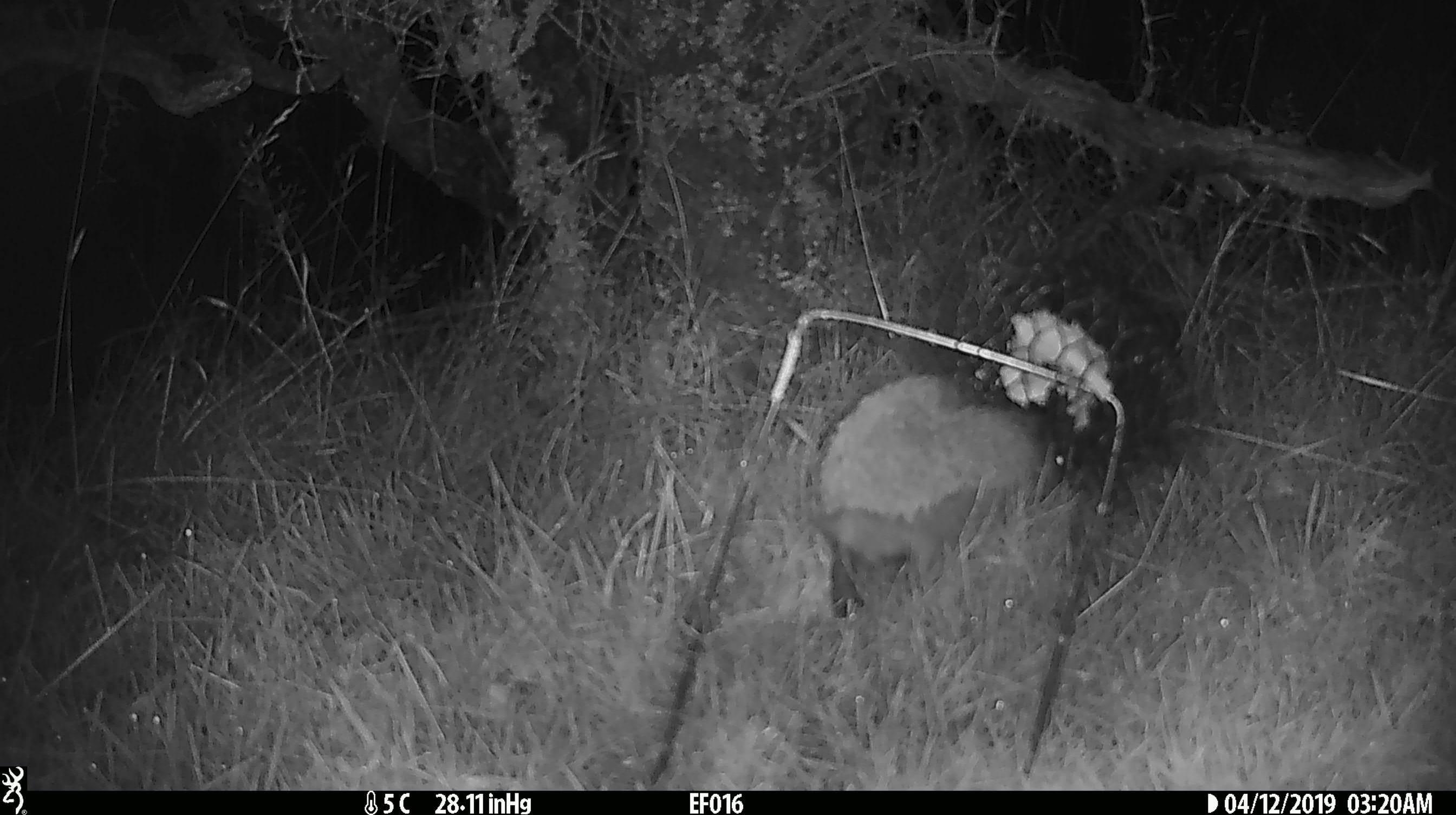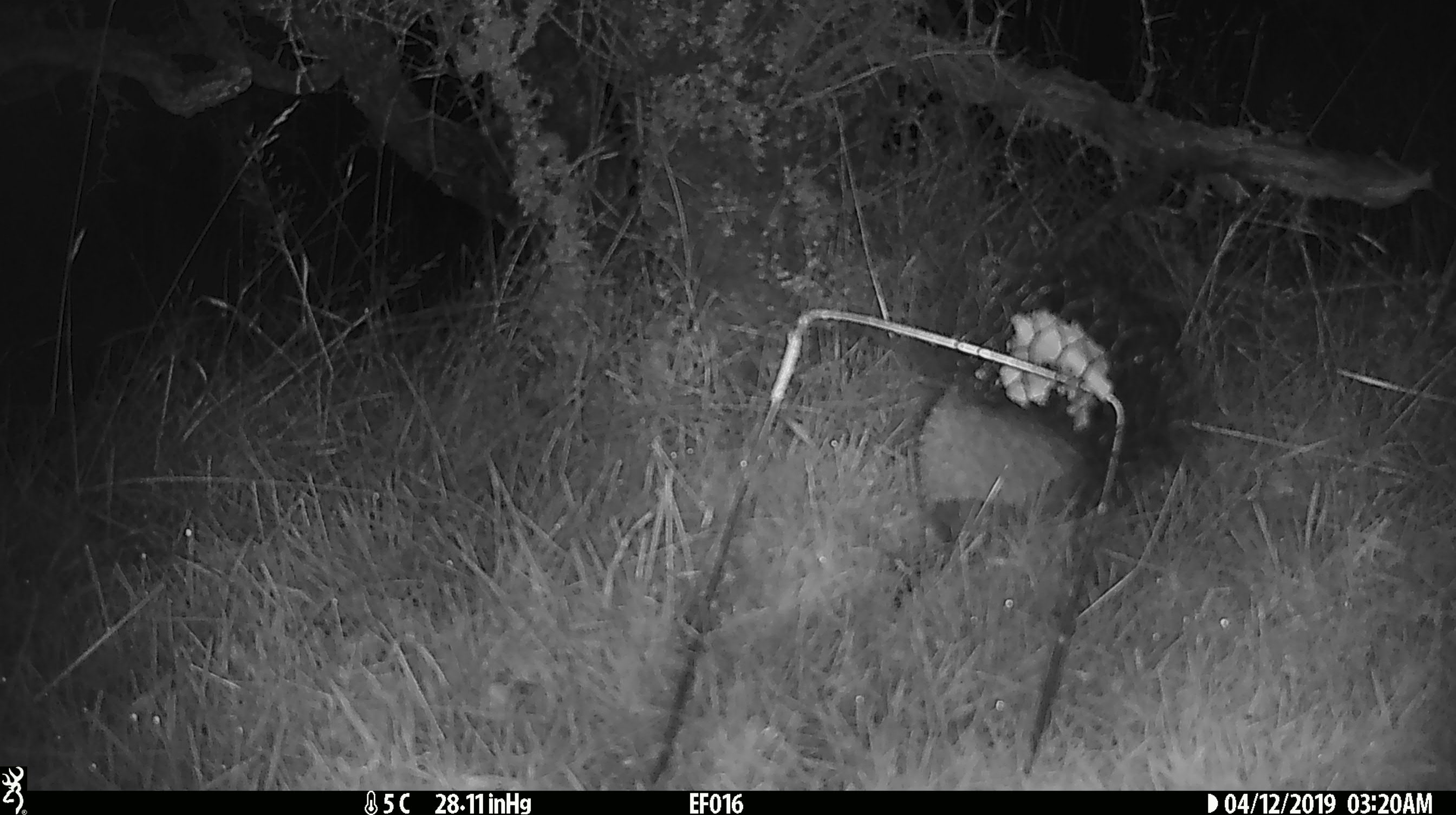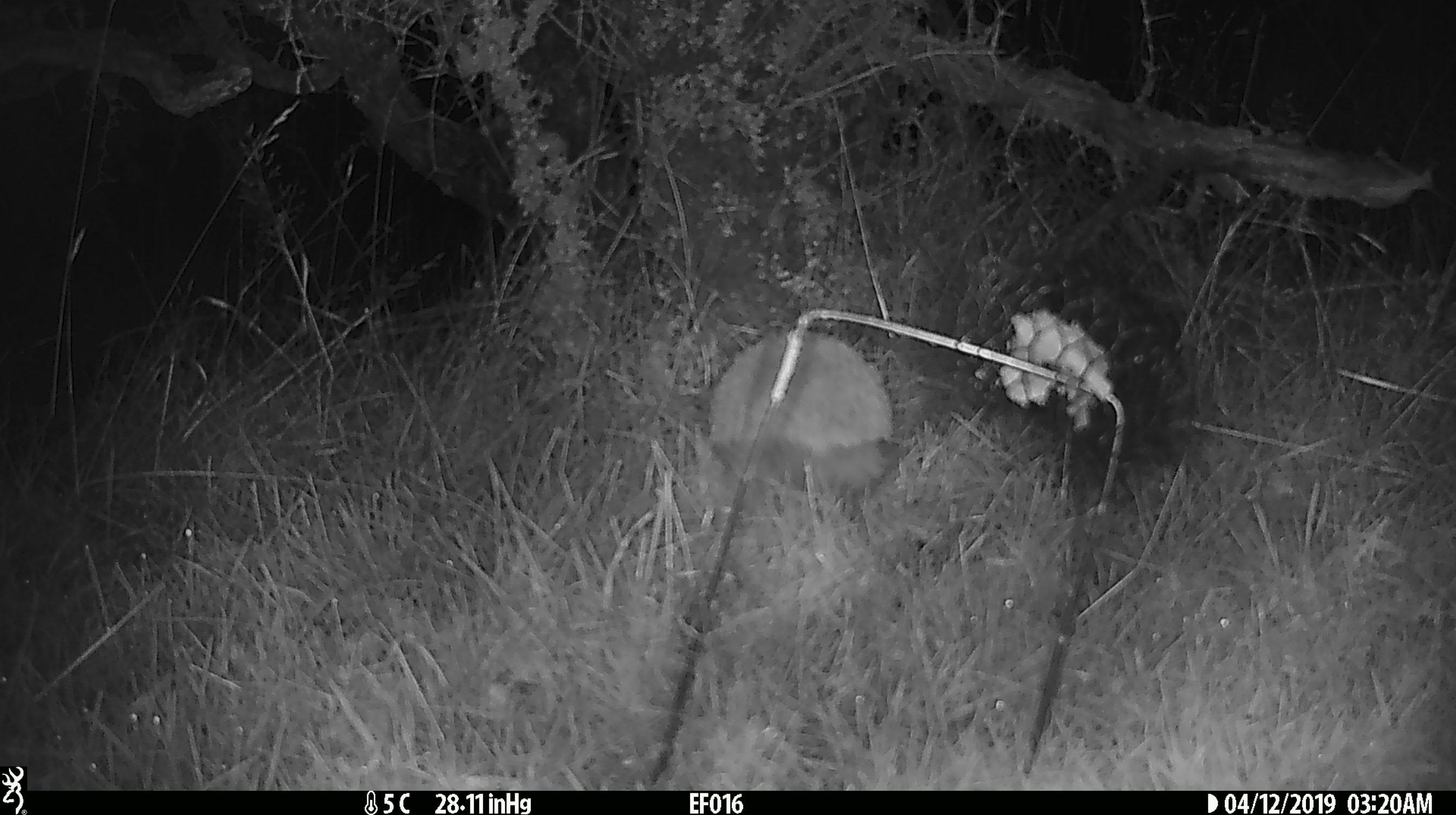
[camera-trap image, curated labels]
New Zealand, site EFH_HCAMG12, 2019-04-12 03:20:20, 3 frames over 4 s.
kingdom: Animalia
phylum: Chordata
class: Mammalia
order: Eulipotyphla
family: Erinaceidae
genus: Erinaceus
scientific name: Erinaceus europaeus europaeus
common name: european hedgehog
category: hedgehog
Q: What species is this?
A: Hedgehog (european hedgehog) (Erinaceus europaeus europaeus).